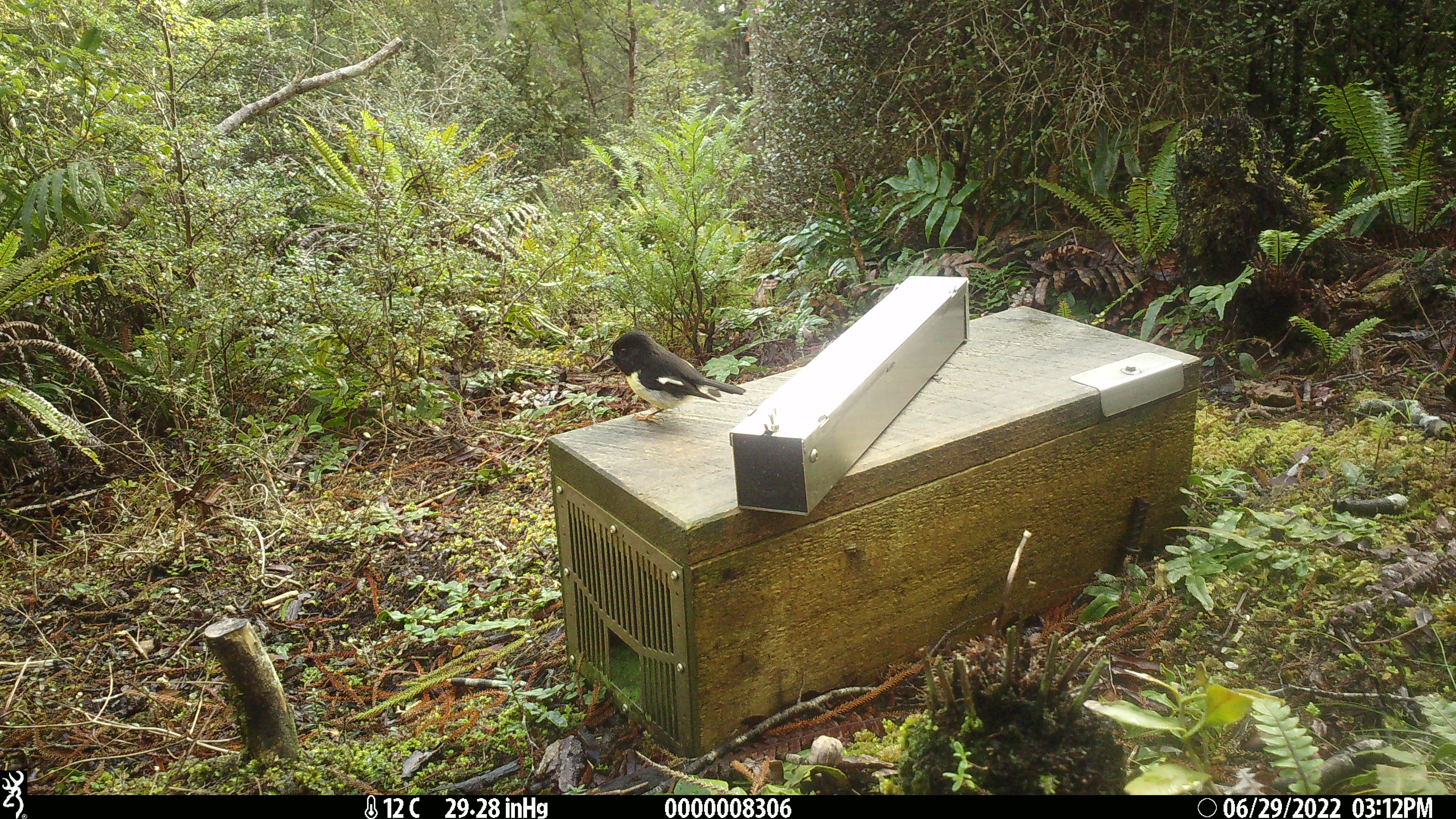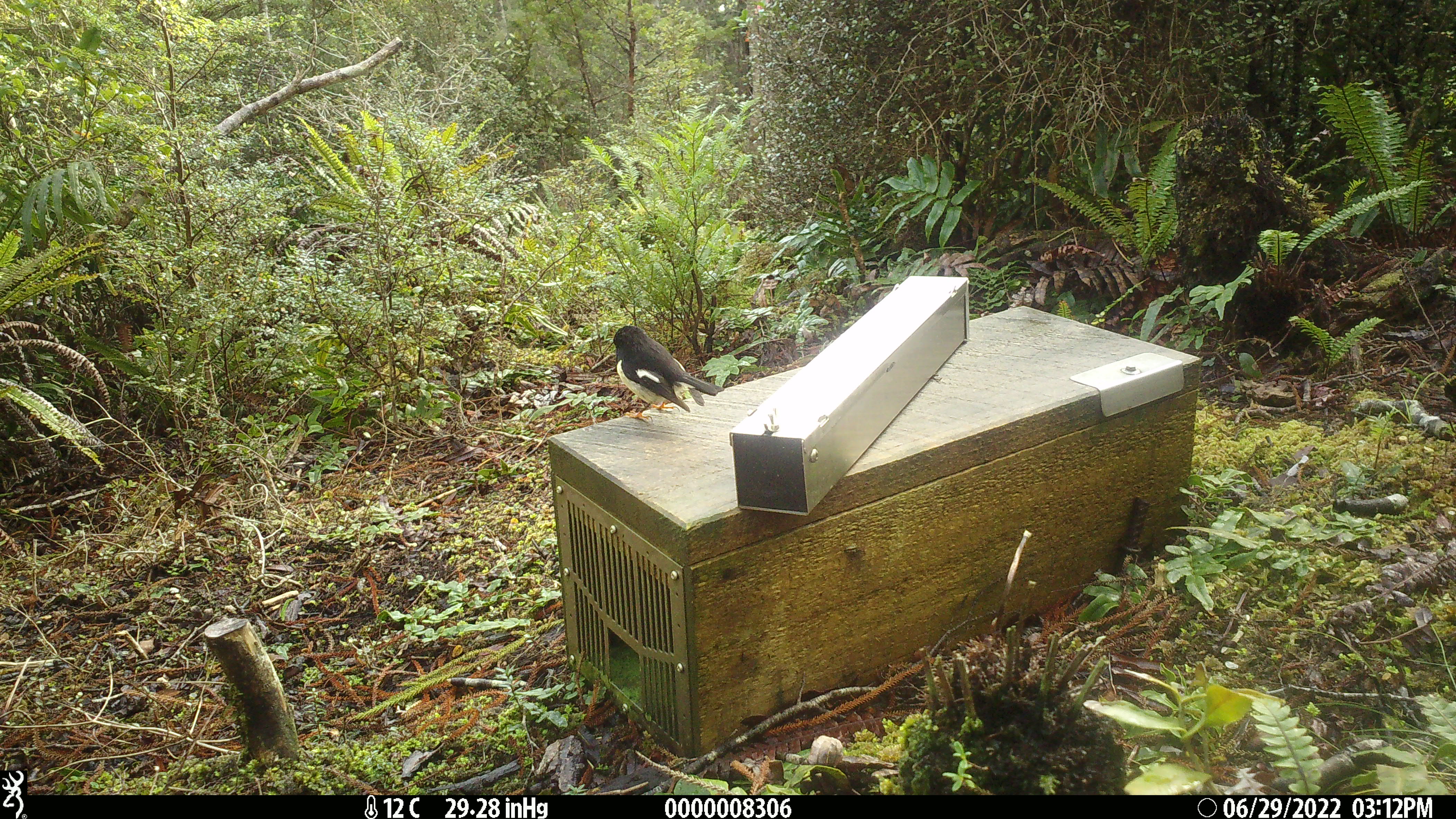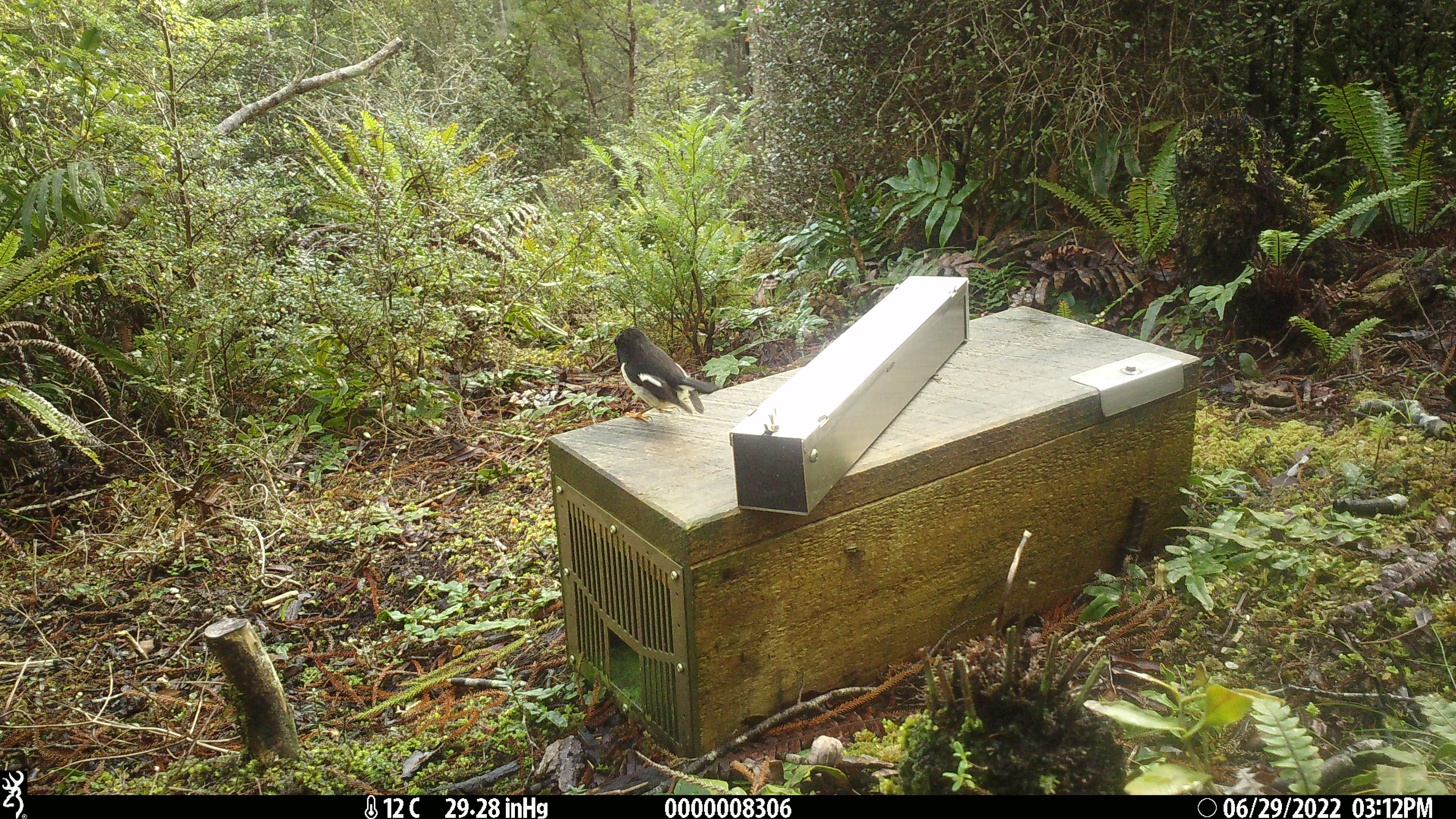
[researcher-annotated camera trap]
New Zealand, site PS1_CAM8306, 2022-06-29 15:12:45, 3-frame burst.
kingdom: Animalia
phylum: Chordata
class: Aves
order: Passeriformes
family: Petroicidae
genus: Petroica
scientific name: Petroica macrocephala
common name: tomtit